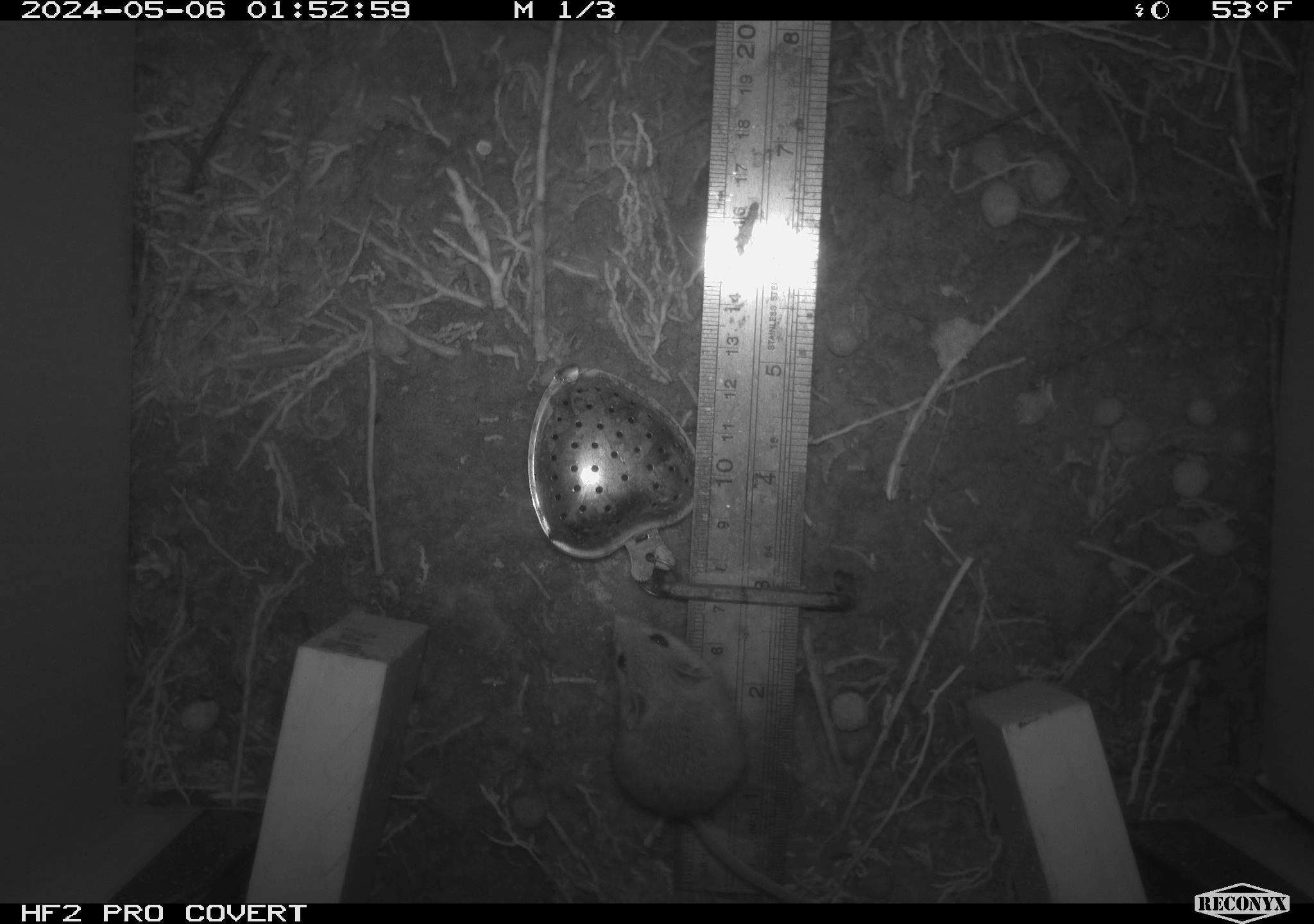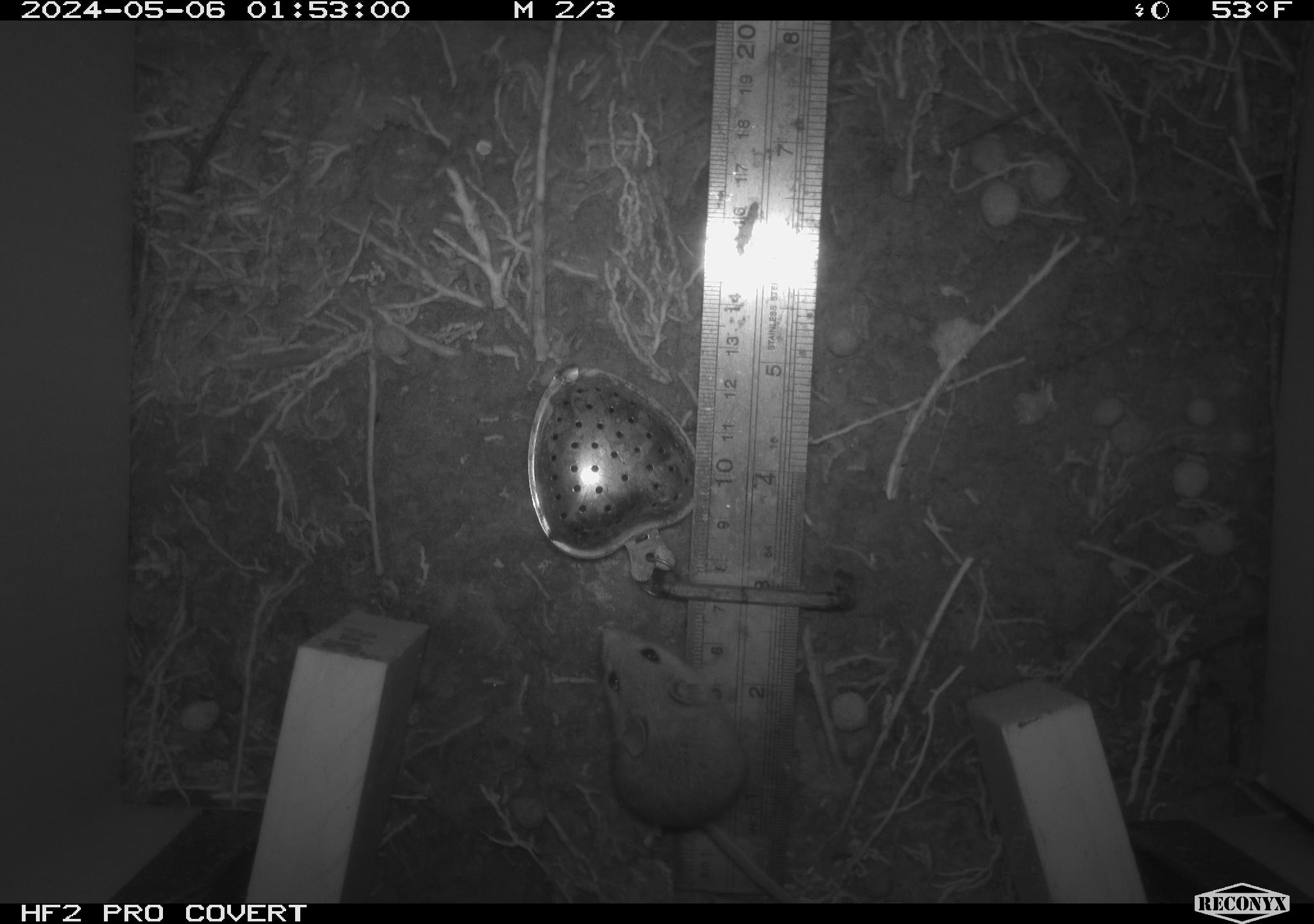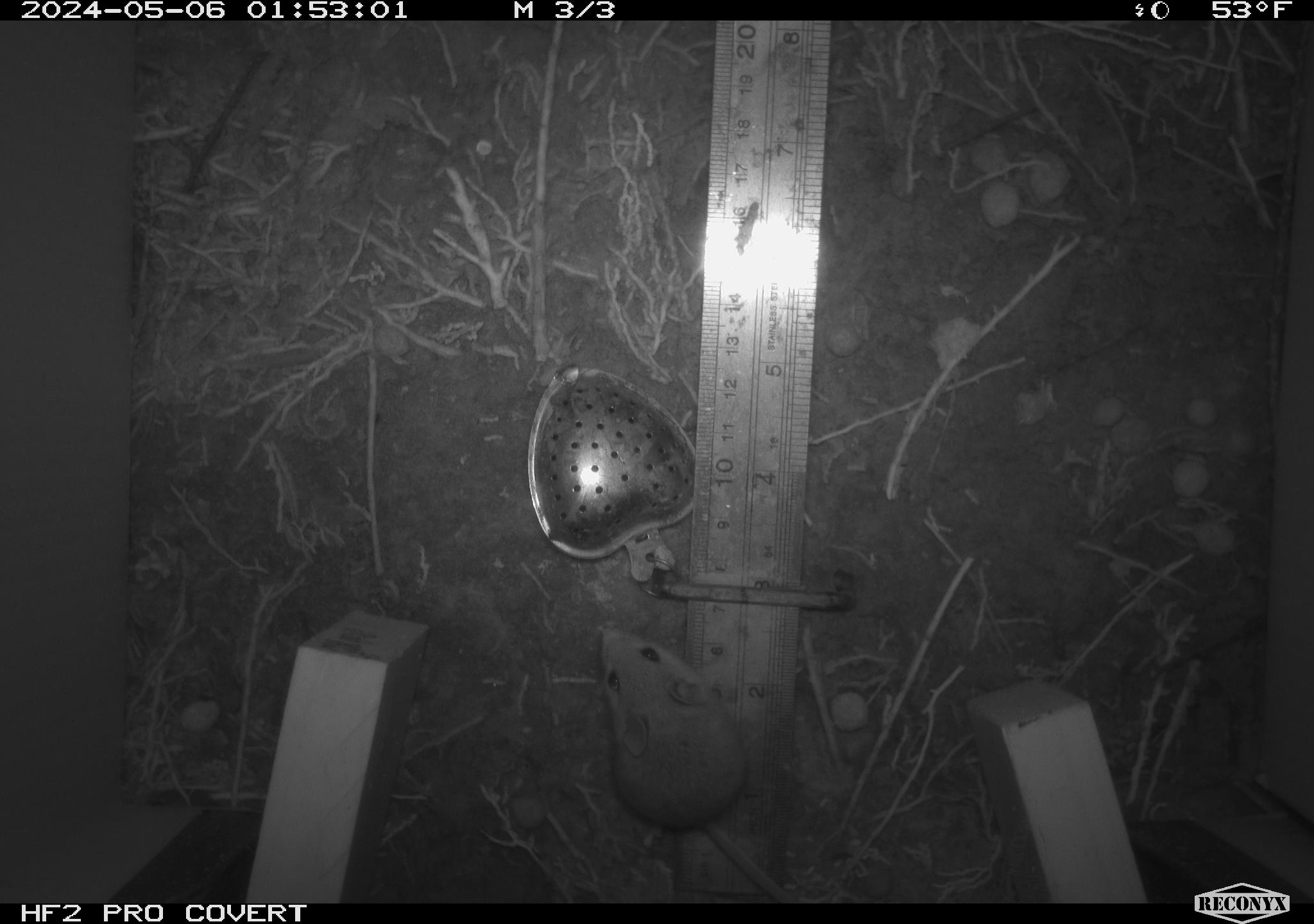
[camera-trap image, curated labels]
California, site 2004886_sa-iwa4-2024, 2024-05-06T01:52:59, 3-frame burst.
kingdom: Animalia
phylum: Chordata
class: Mammalia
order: Rodentia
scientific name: Rodentia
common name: mouse species